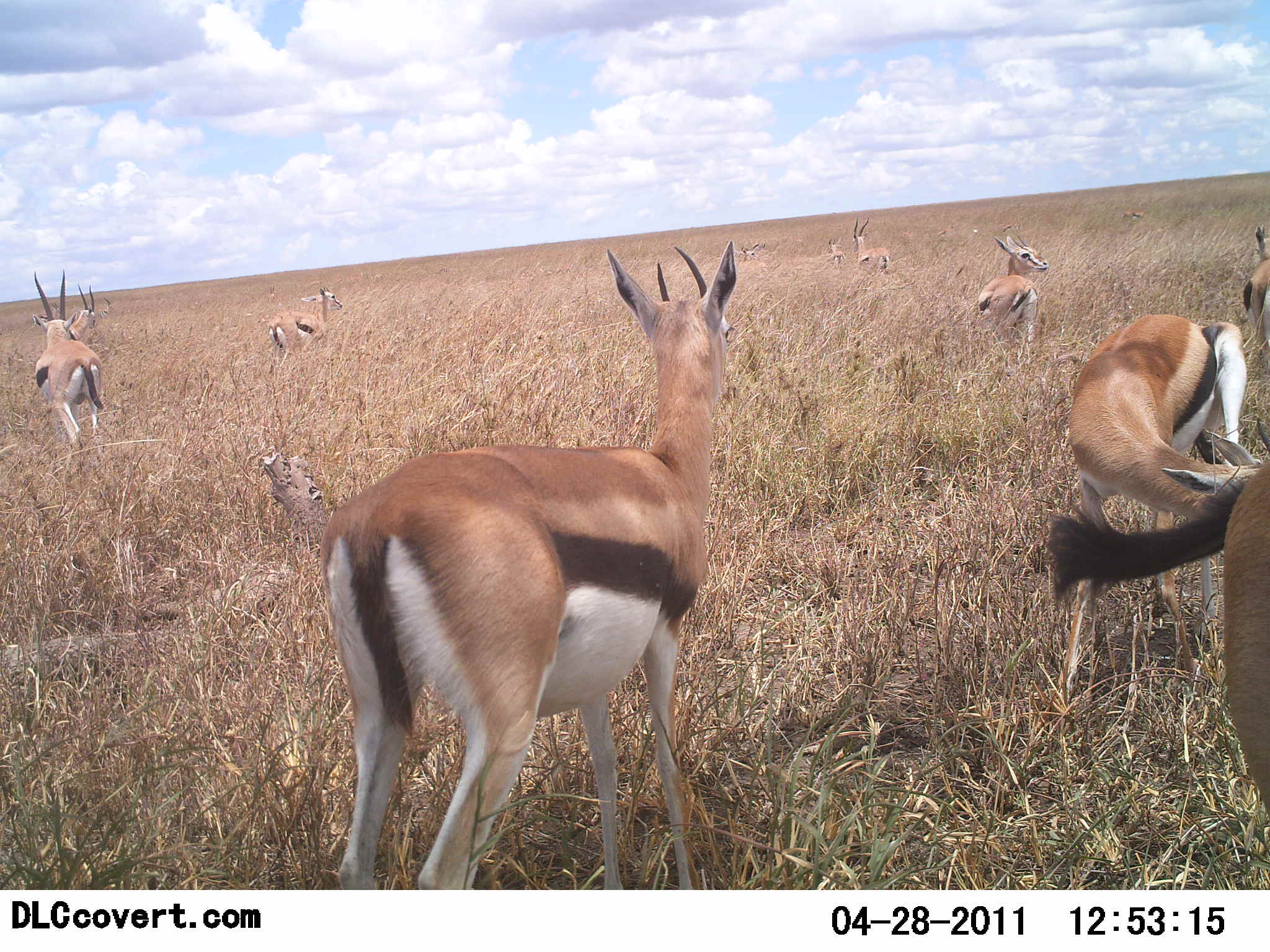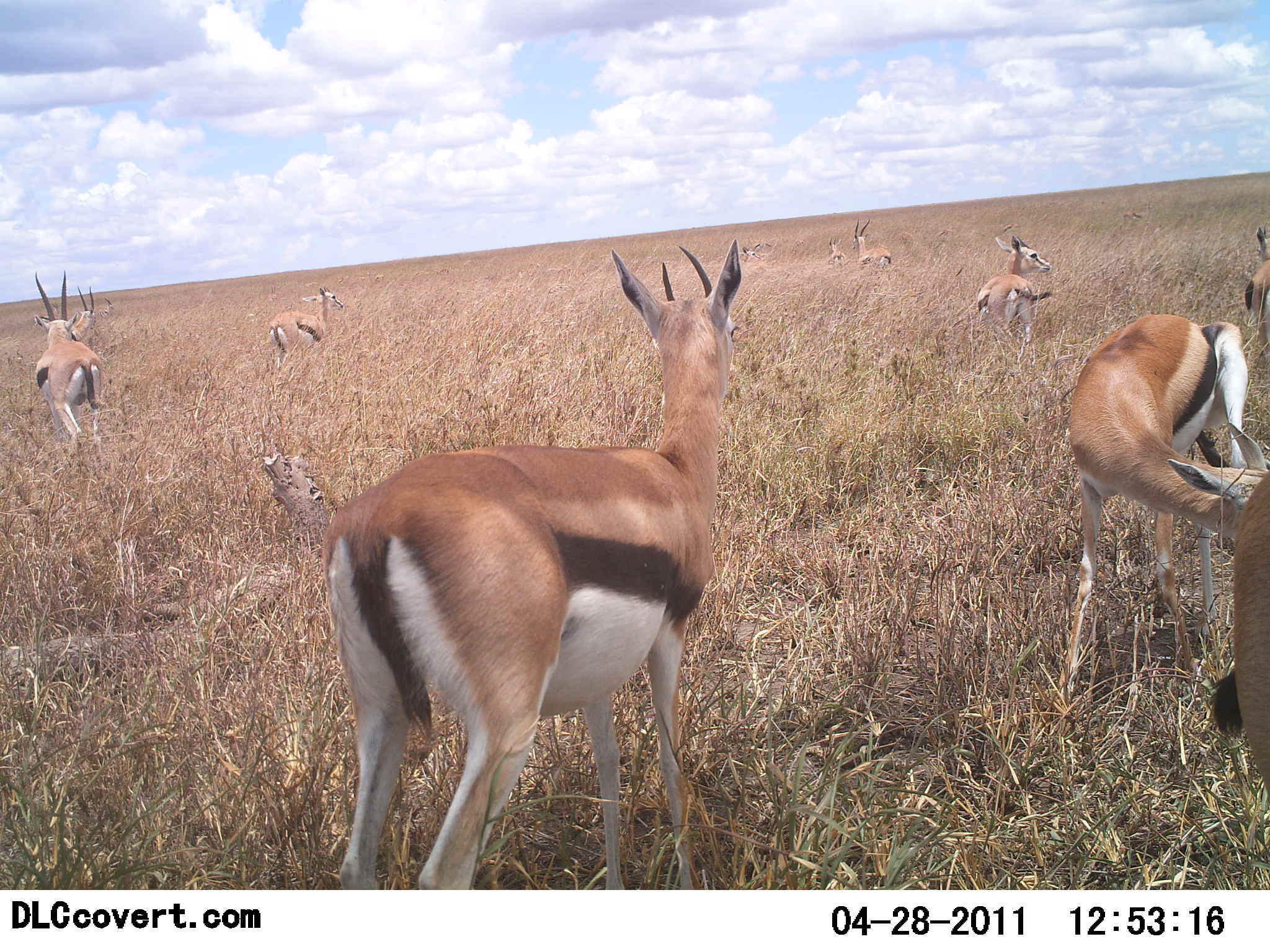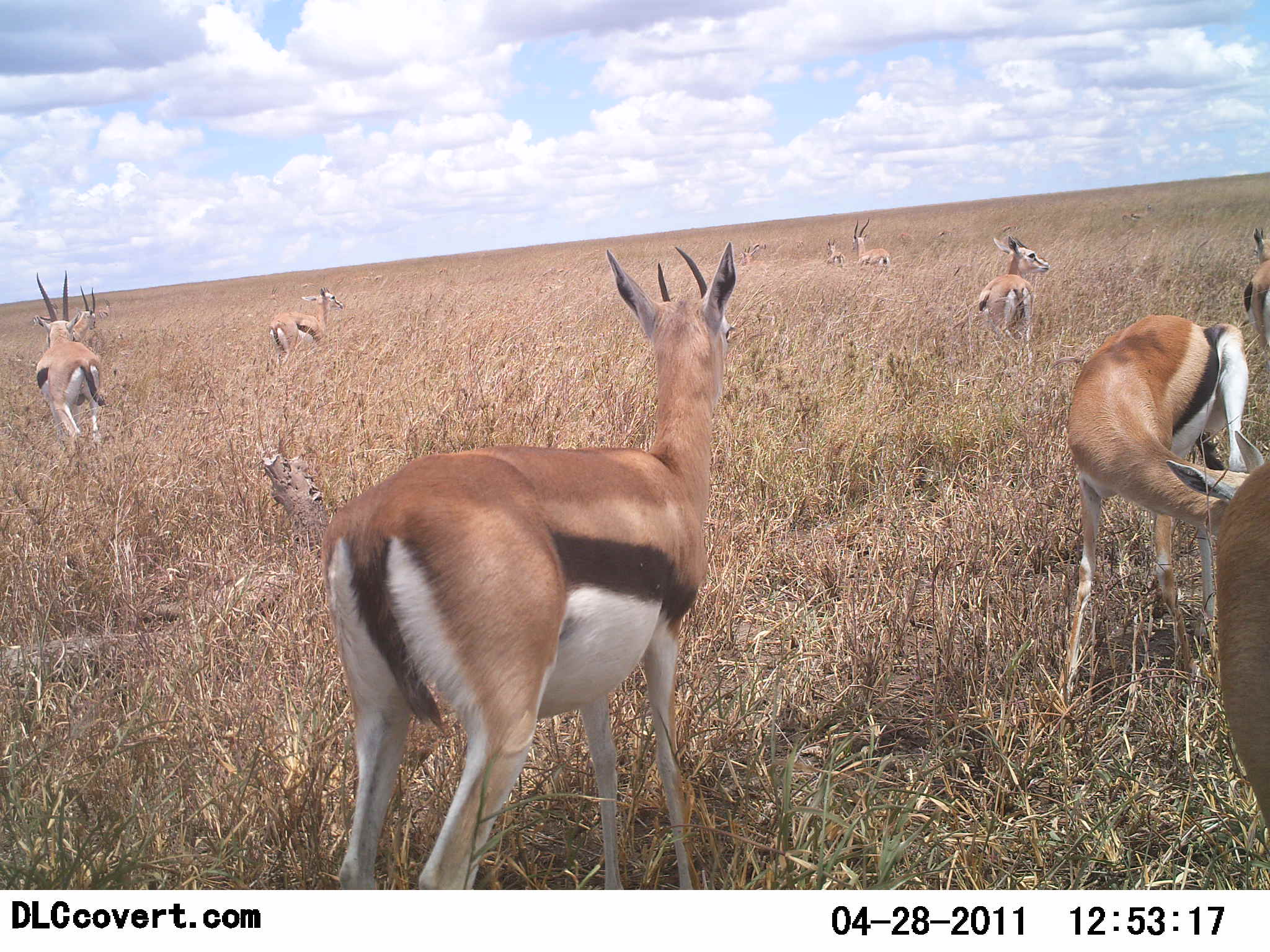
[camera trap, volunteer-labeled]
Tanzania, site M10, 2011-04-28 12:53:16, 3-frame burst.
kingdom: Animalia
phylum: Chordata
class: Mammalia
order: Artiodactyla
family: Bovidae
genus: Eudorcas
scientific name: Eudorcas thomsonii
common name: thomson's gazelle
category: gazellethomsons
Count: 10.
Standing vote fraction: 64%.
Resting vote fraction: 0%.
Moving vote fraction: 27%.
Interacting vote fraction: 18%.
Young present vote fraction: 18%.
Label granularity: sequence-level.